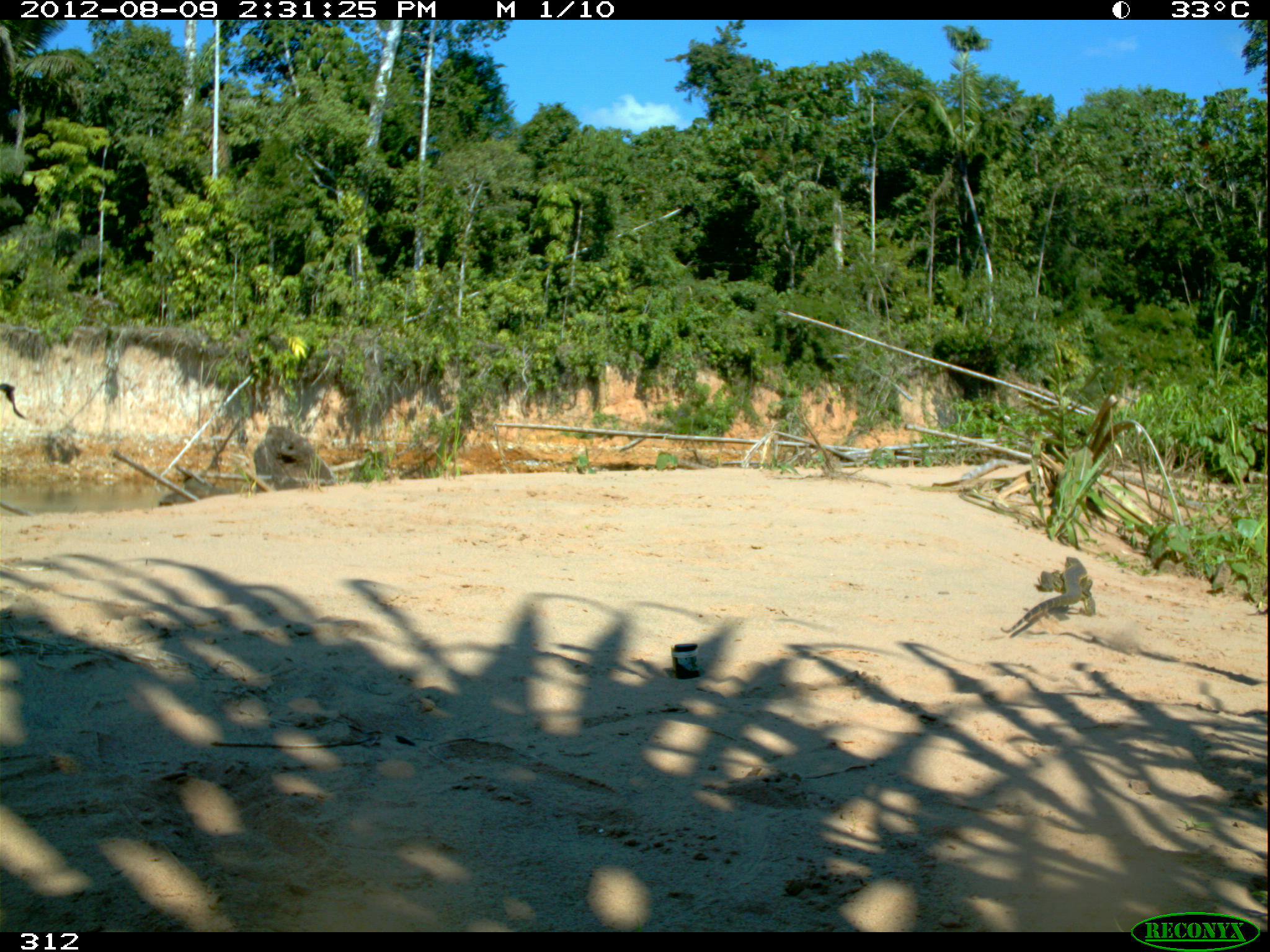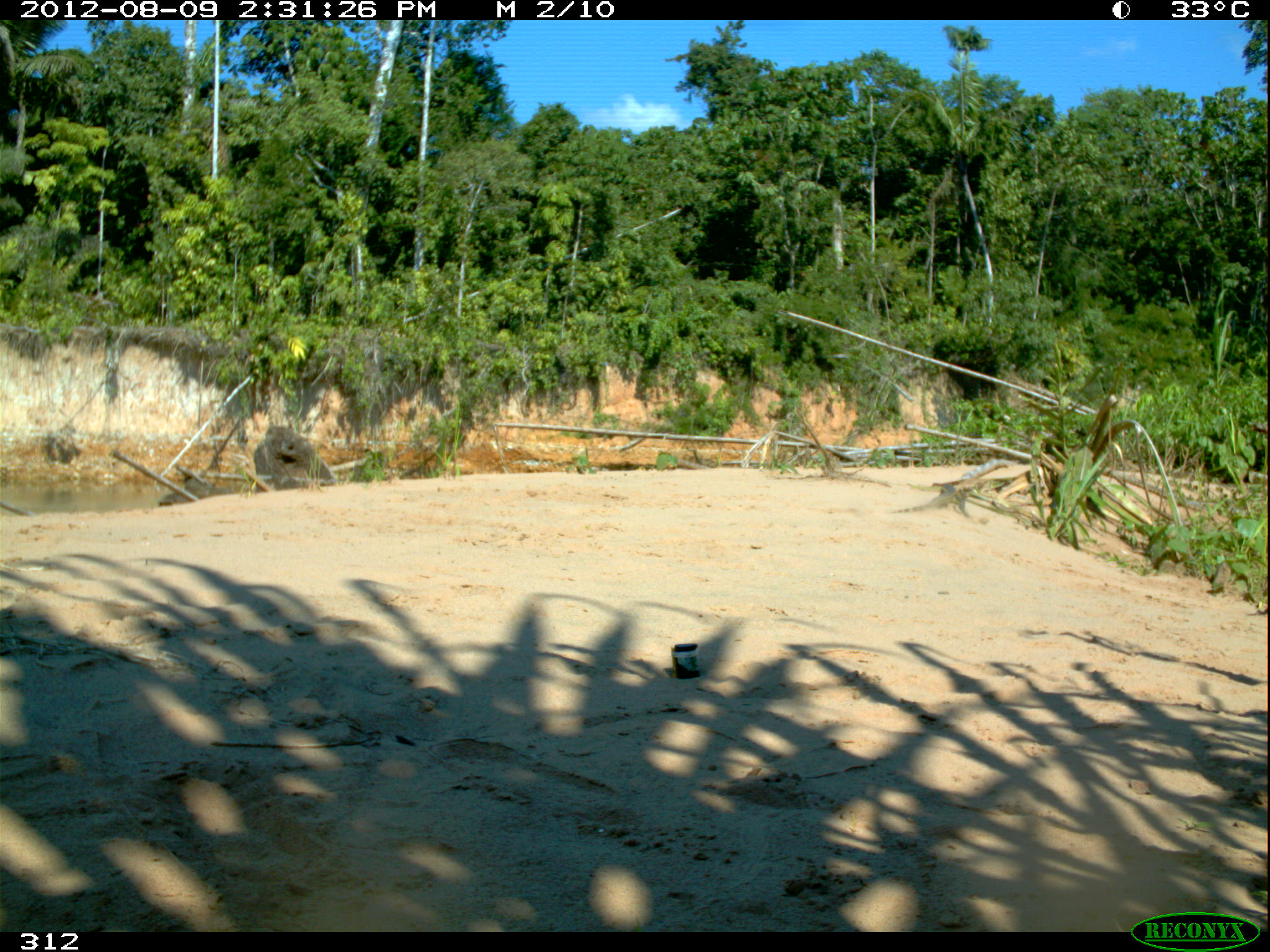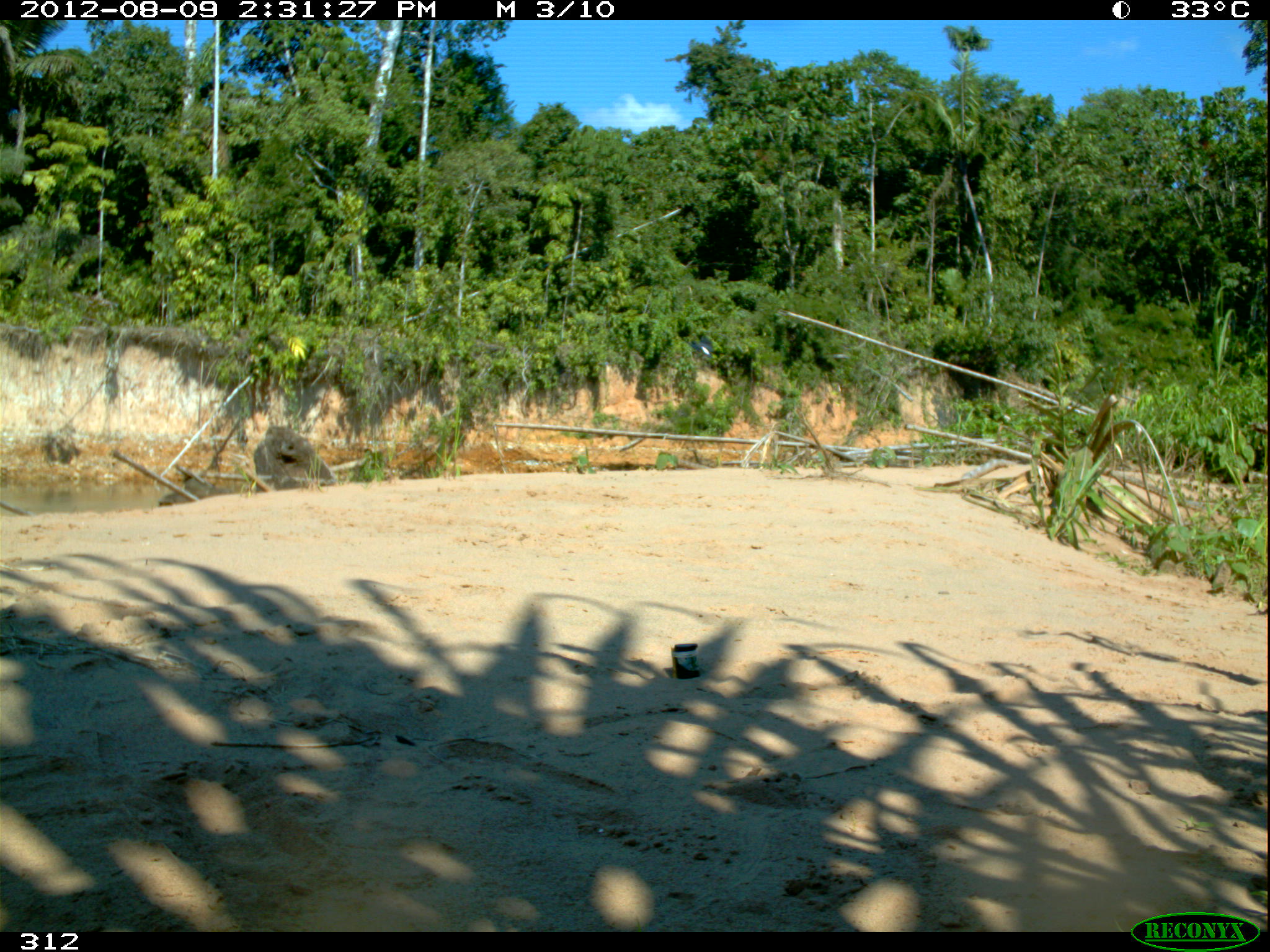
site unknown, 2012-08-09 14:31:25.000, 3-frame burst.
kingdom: Animalia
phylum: Chordata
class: Reptilia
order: Squamata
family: Teiidae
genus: Tupinambis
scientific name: Tupinambis teguixin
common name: gold tegu